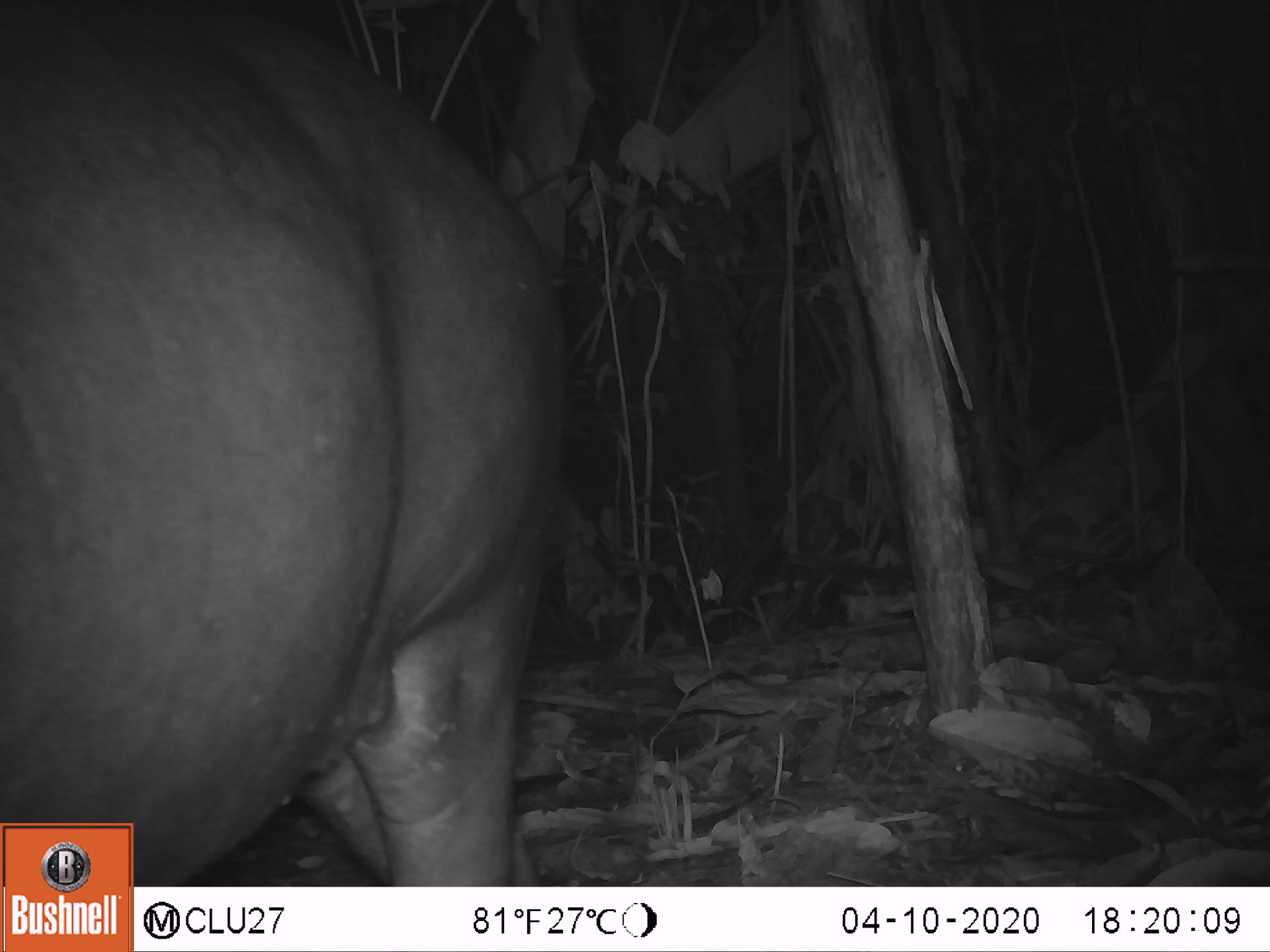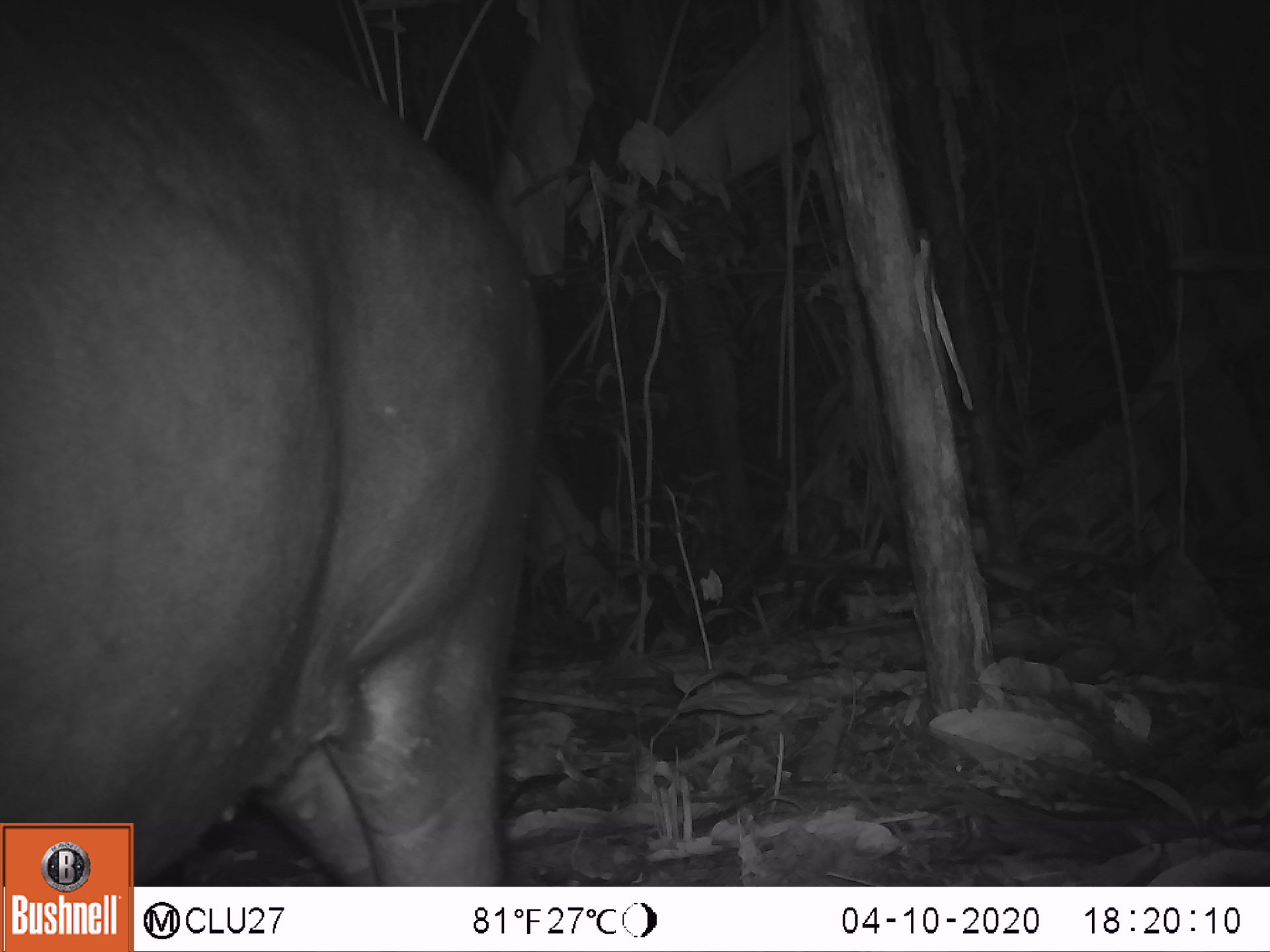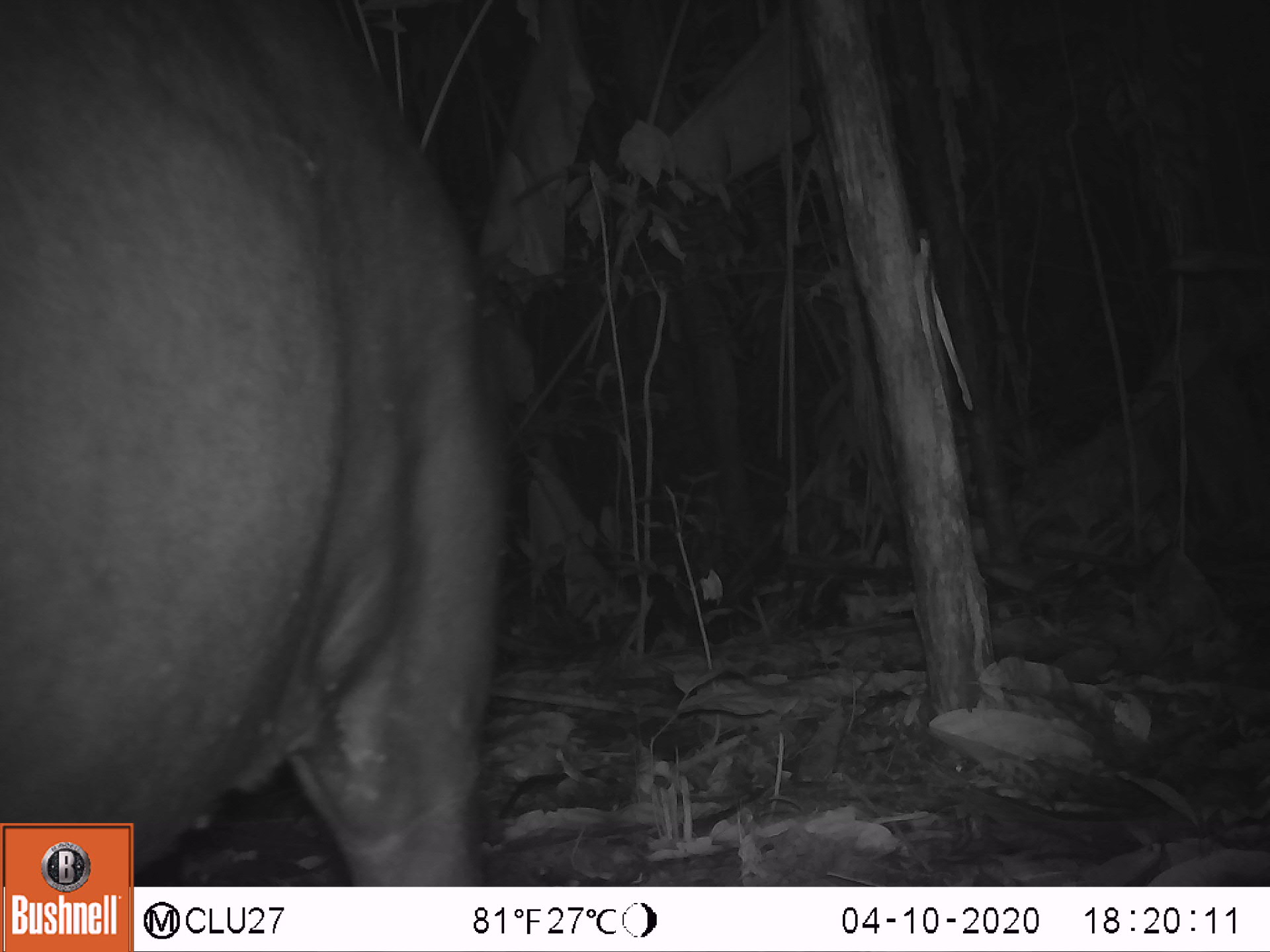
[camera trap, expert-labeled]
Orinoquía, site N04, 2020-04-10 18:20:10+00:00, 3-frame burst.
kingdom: Animalia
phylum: Chordata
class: Mammalia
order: Perissodactyla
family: Tapiridae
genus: Tapirus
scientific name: Tapirus terrestris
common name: lowland tapir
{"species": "lowland tapir (Tapirus terrestris)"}